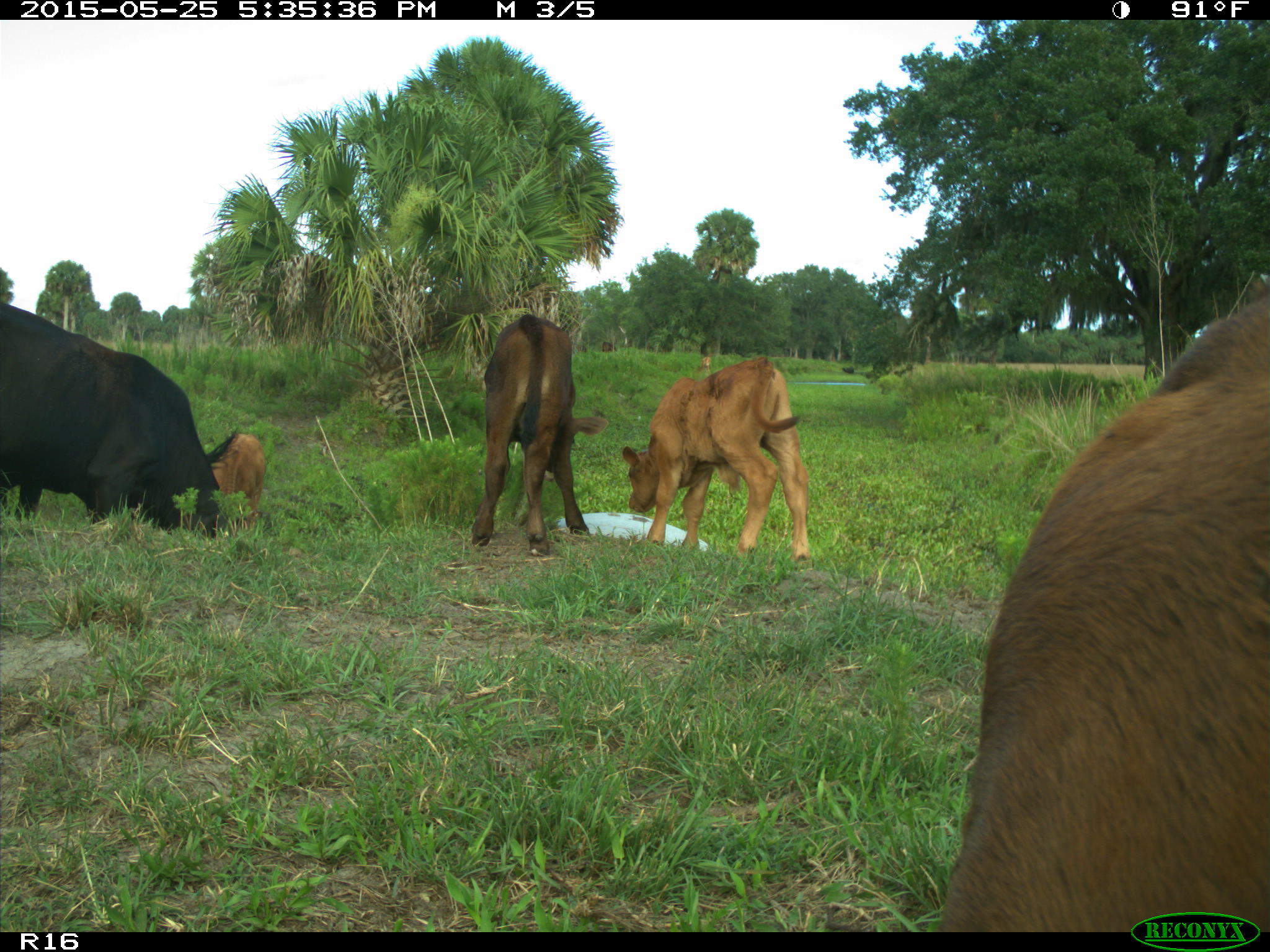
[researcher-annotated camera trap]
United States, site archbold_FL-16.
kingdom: Animalia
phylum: Chordata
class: Mammalia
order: Artiodactyla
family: Bovidae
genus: Bos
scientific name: Bos taurus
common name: domestic cow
Bos taurus (domestic cow).